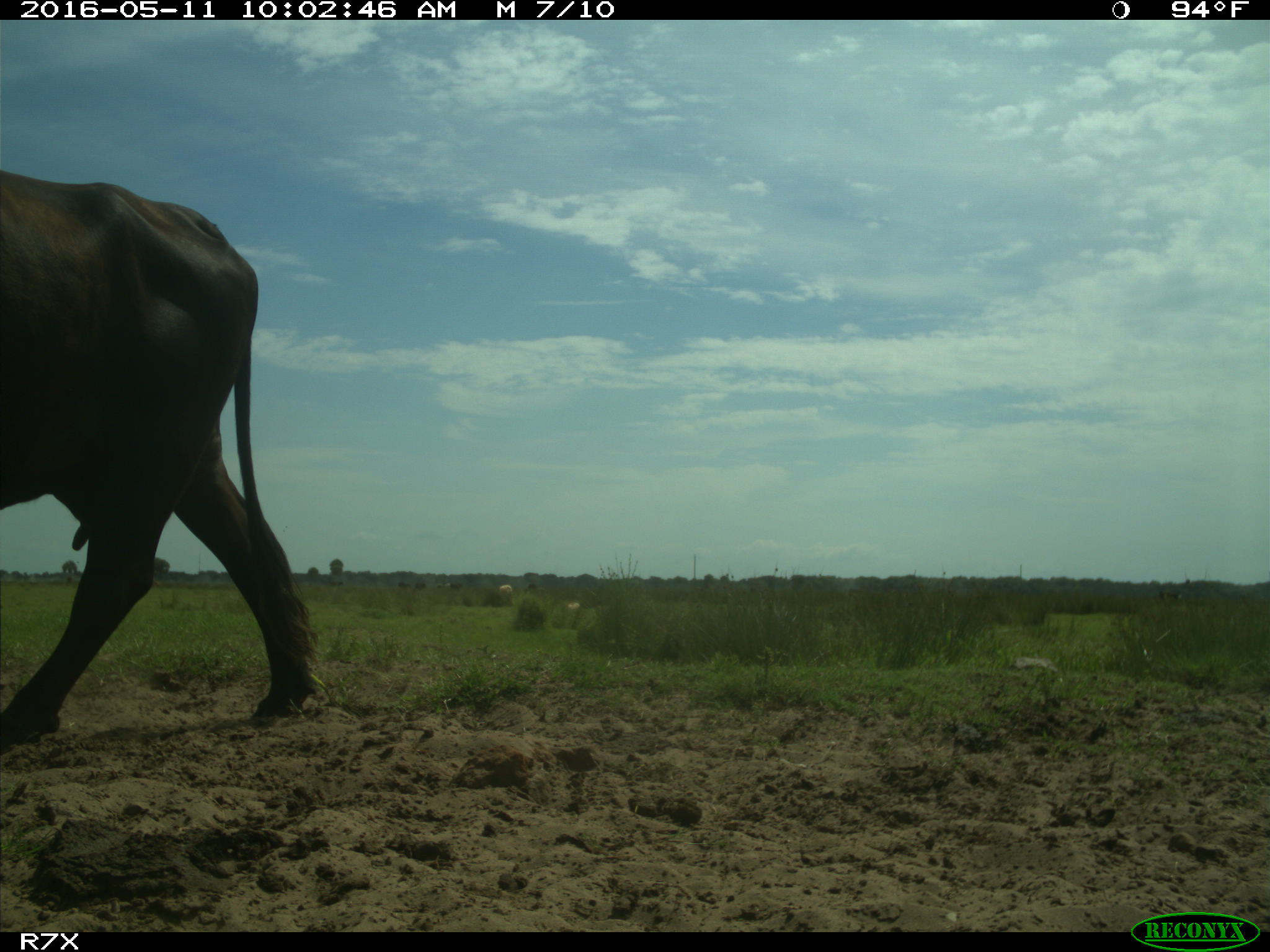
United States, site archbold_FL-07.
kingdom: Animalia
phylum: Chordata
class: Mammalia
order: Artiodactyla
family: Bovidae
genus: Bos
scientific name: Bos taurus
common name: domestic cow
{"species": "Bos taurus (domestic cow)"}